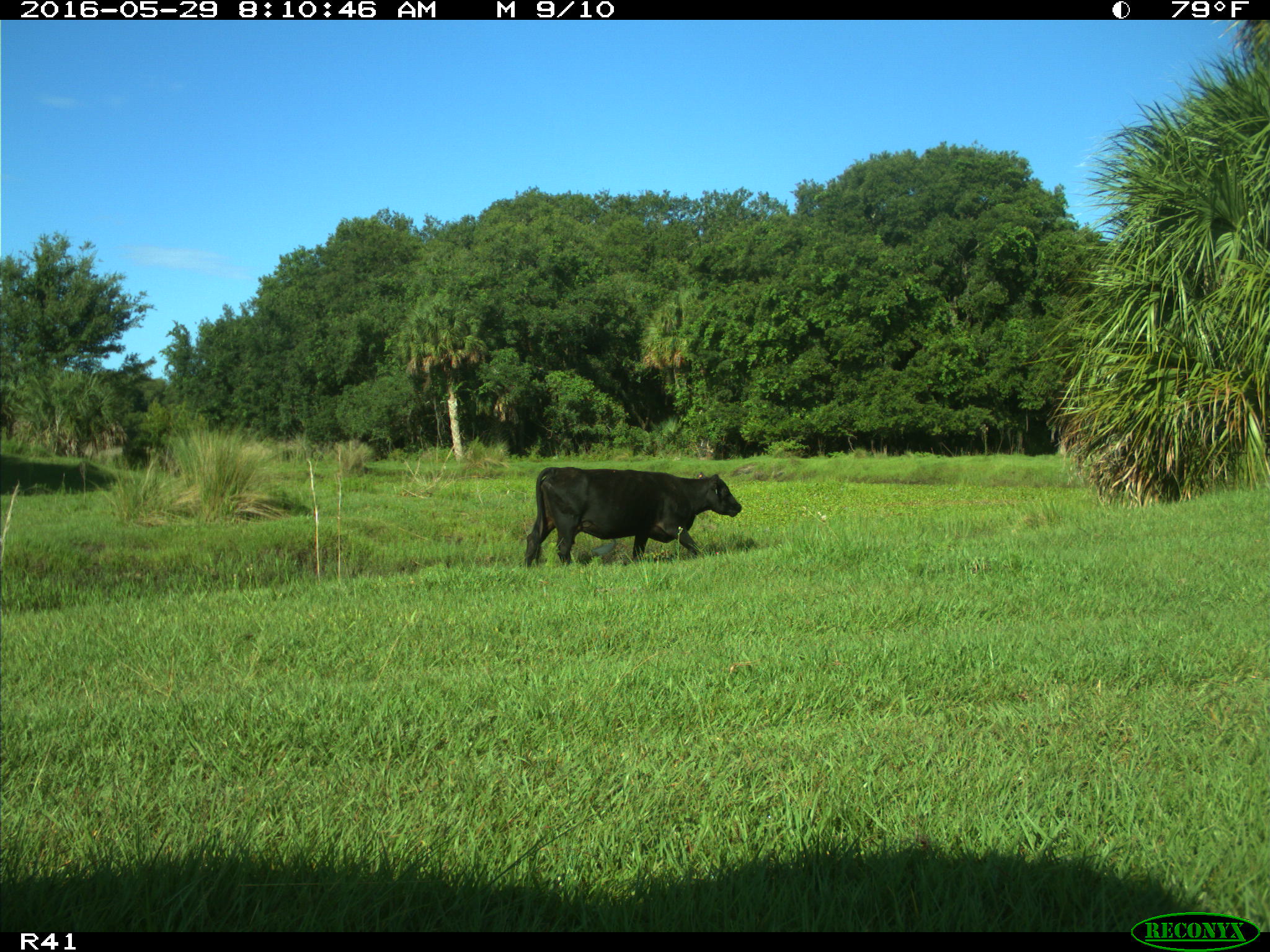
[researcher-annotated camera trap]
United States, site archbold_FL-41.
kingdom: Animalia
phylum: Chordata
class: Mammalia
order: Artiodactyla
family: Bovidae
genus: Bos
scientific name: Bos taurus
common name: domestic cow